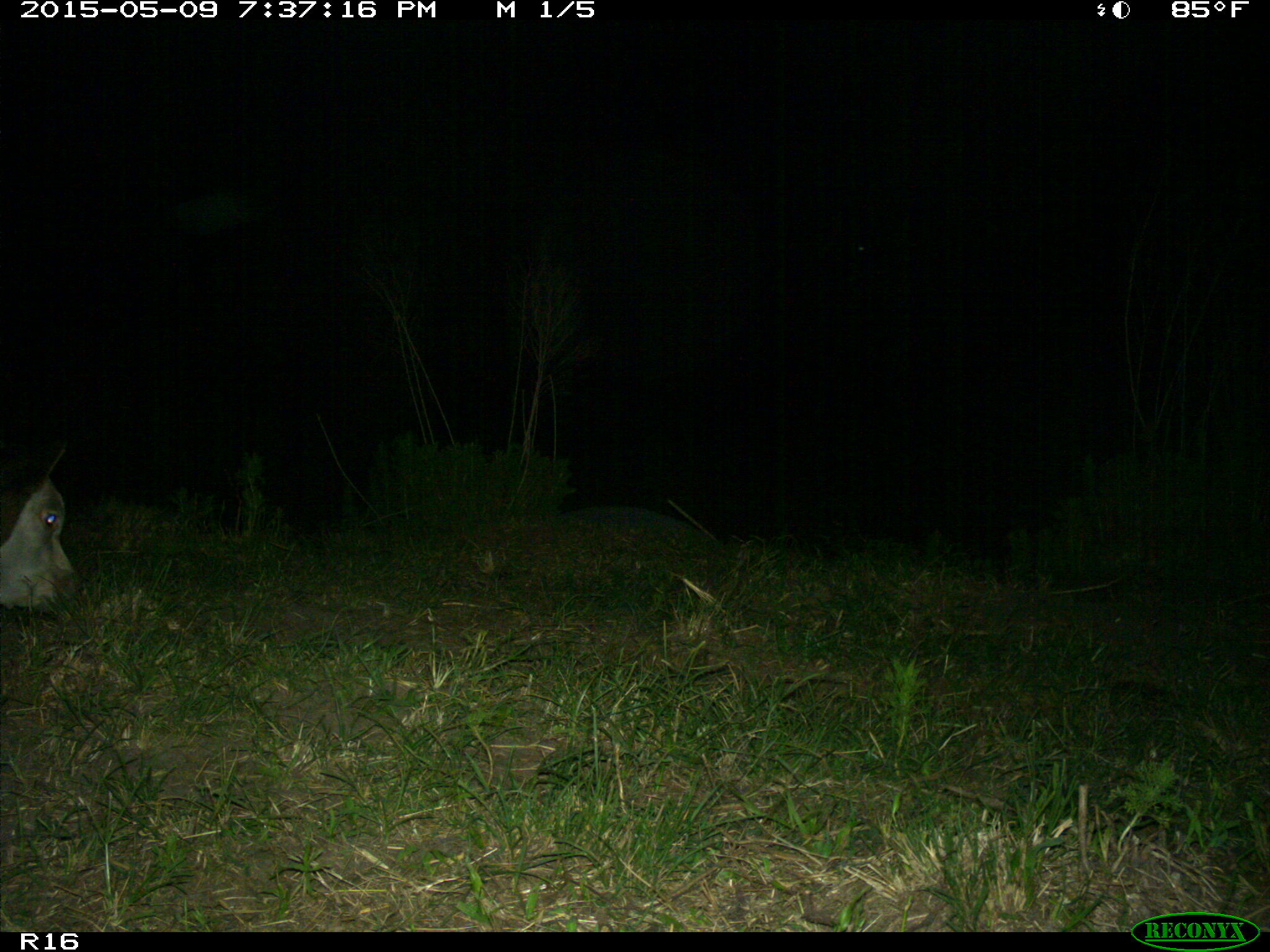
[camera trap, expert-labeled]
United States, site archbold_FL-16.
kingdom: Animalia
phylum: Chordata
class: Mammalia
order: Artiodactyla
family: Bovidae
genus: Bos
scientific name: Bos taurus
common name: domestic cow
Bos taurus (domestic cow).